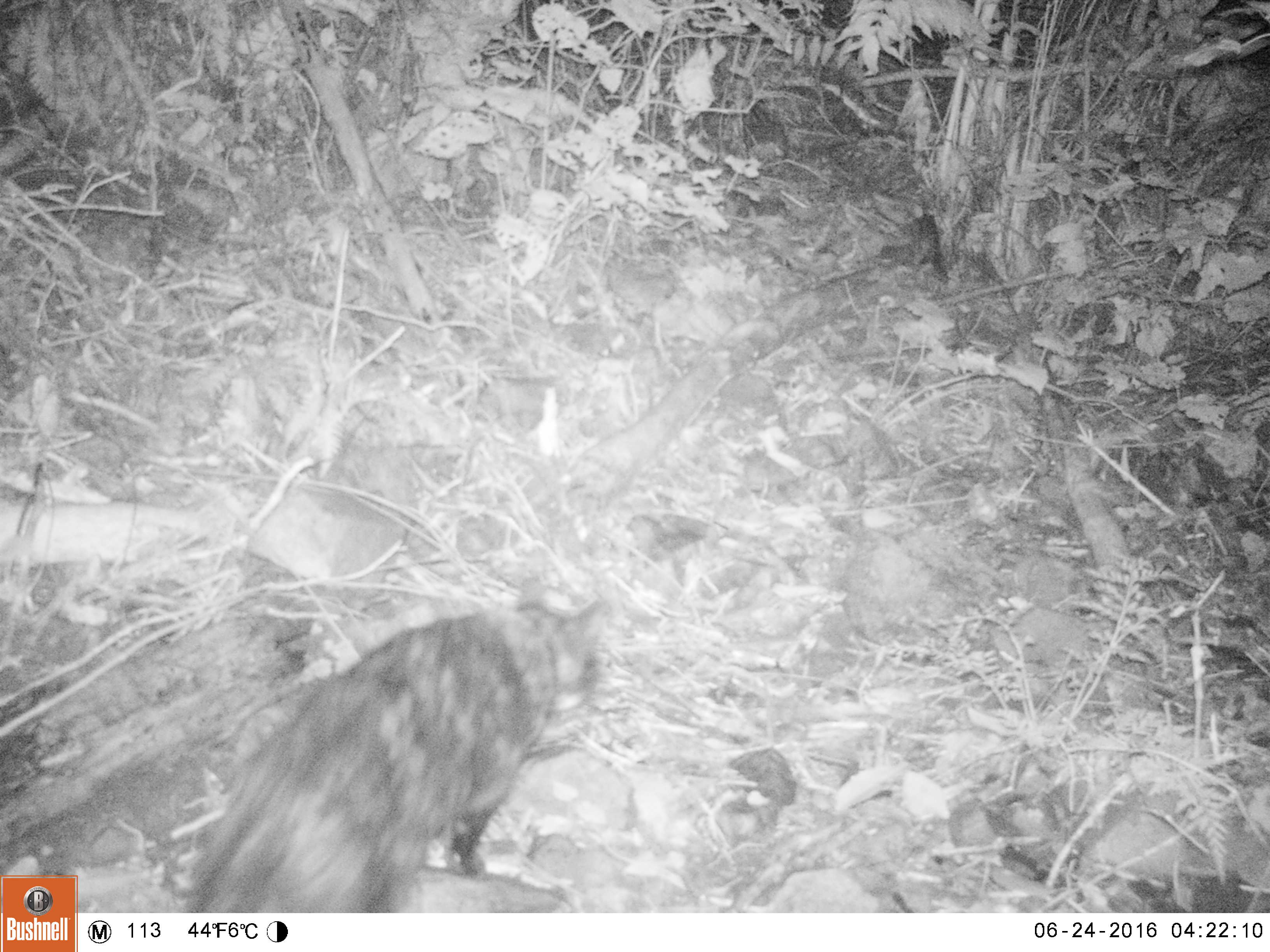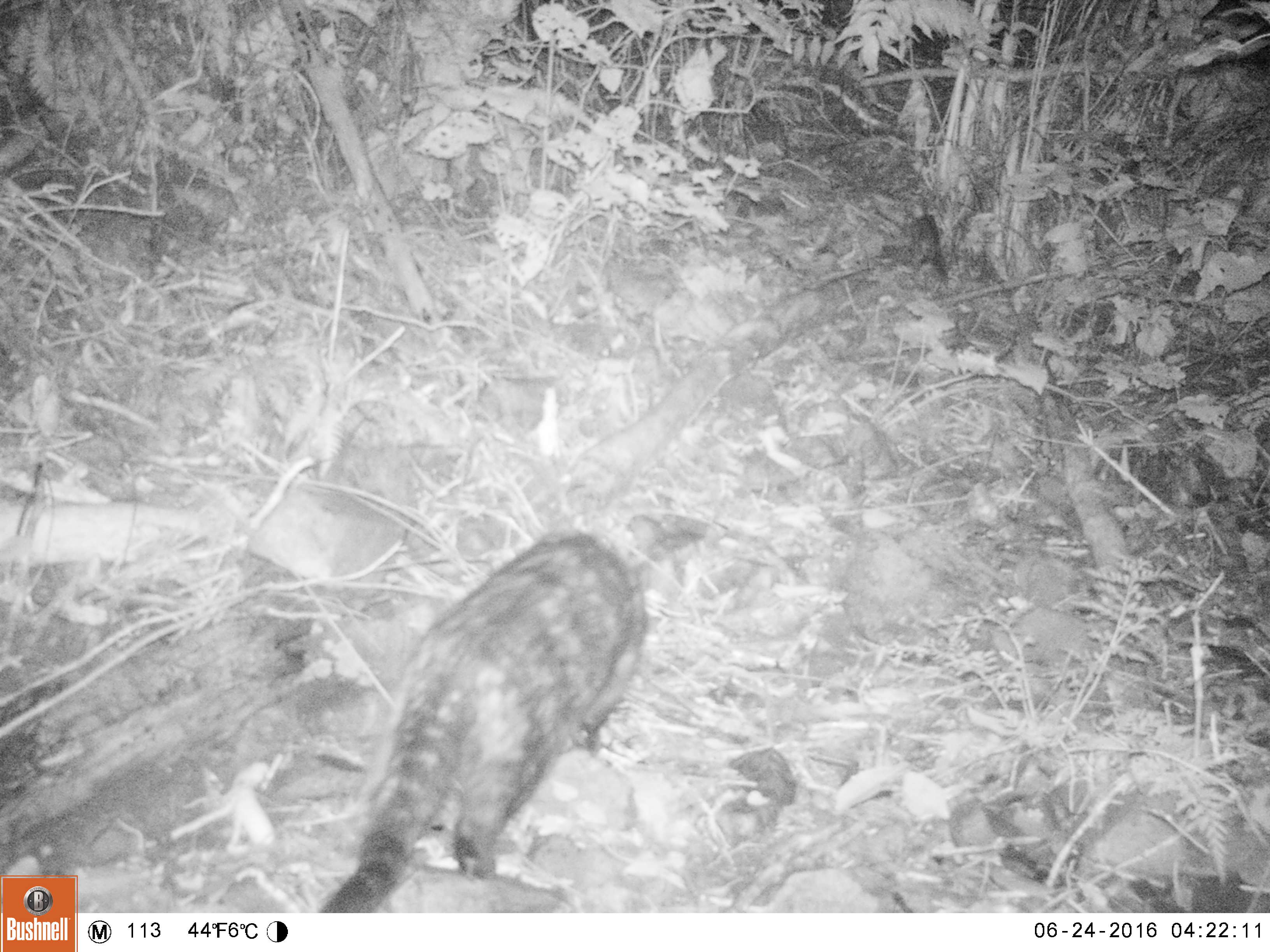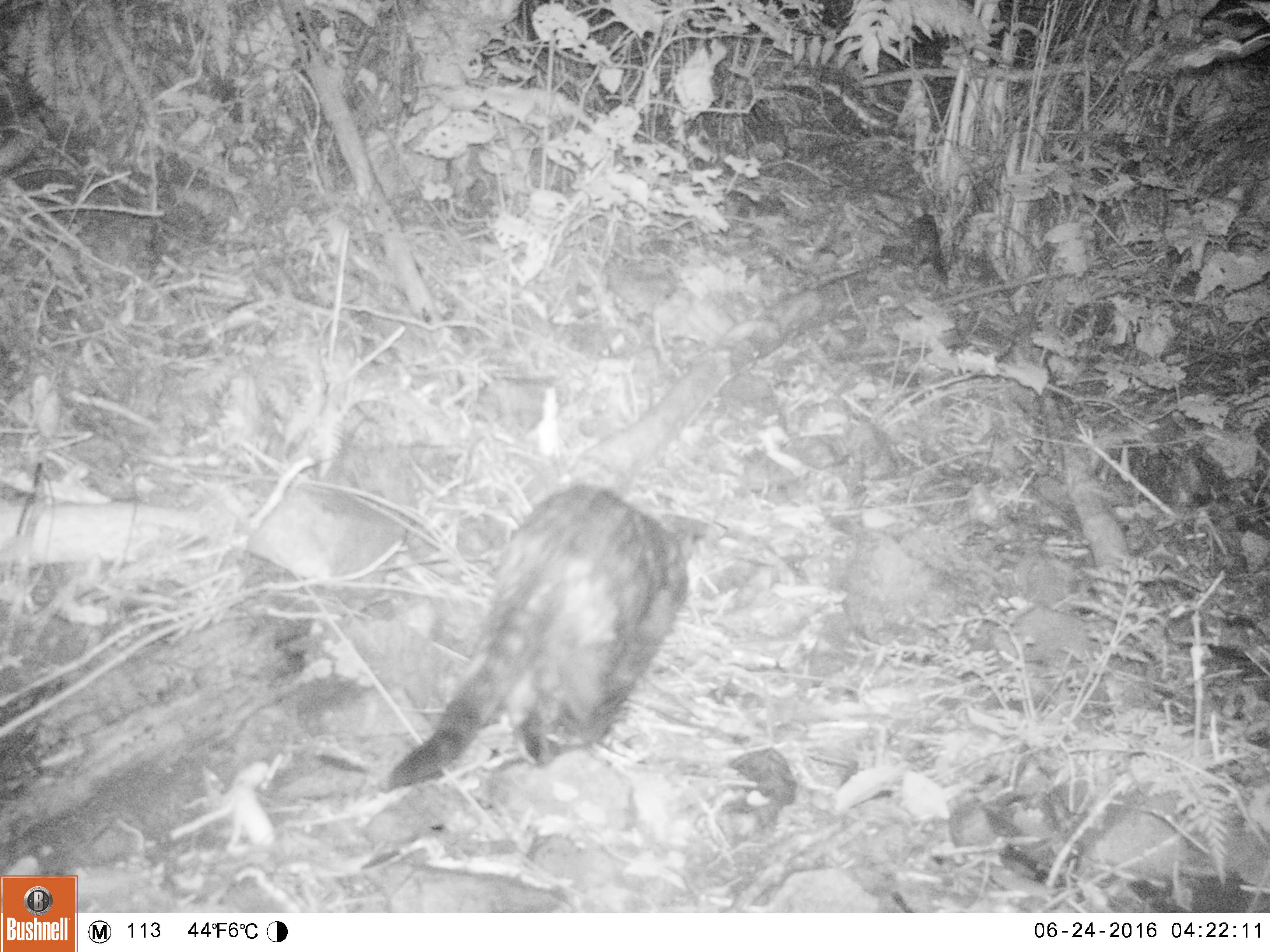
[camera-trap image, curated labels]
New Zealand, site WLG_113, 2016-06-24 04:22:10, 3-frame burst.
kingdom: Animalia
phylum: Chordata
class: Mammalia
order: Carnivora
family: Felidae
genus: Felis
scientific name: Felis catus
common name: domestic cat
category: cat